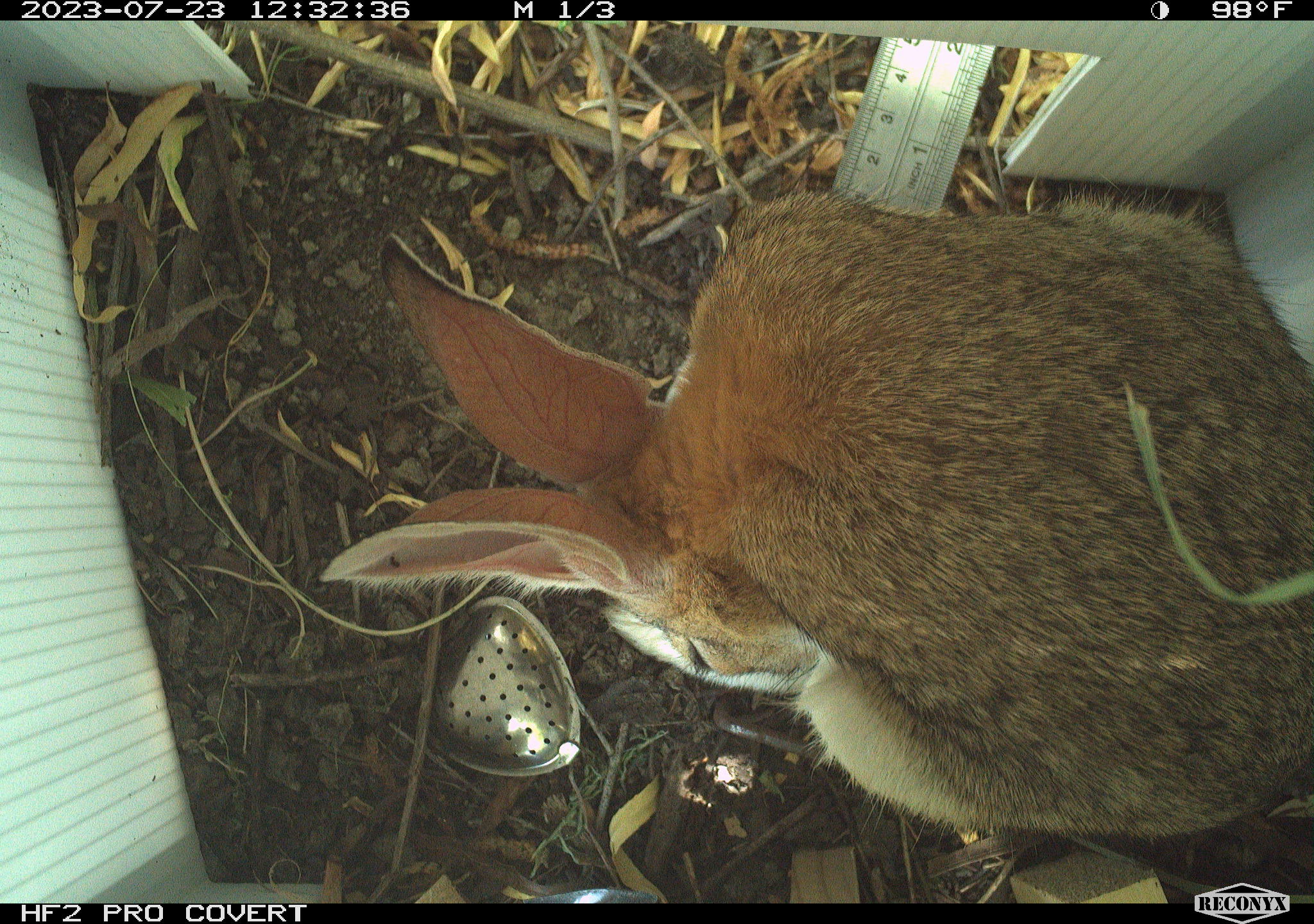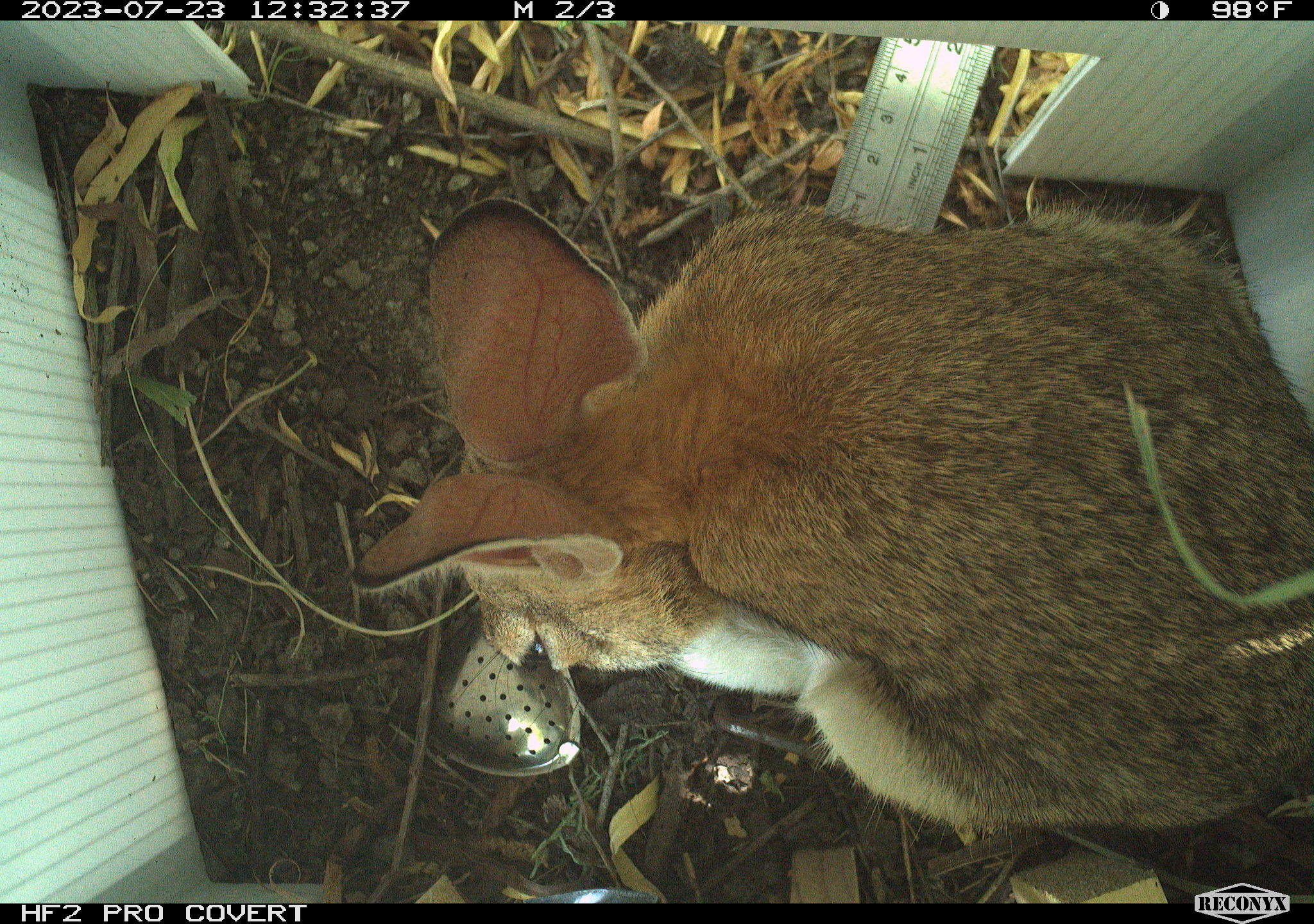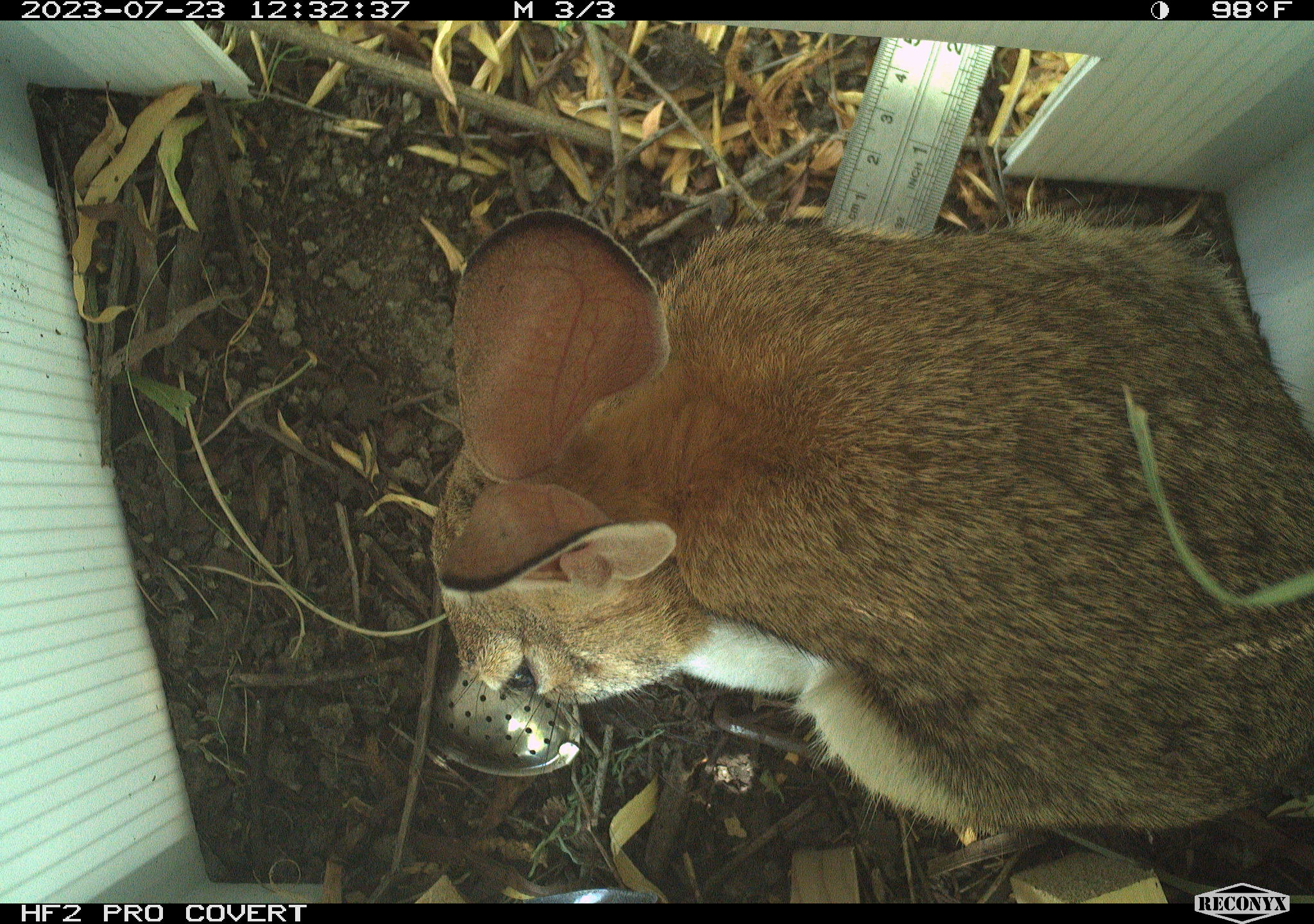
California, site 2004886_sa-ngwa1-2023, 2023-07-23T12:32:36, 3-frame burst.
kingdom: Animalia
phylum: Chordata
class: Mammalia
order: Lagomorpha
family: Leporidae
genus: Sylvilagus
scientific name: Sylvilagus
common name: cottontail rabbits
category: sylvilagus species